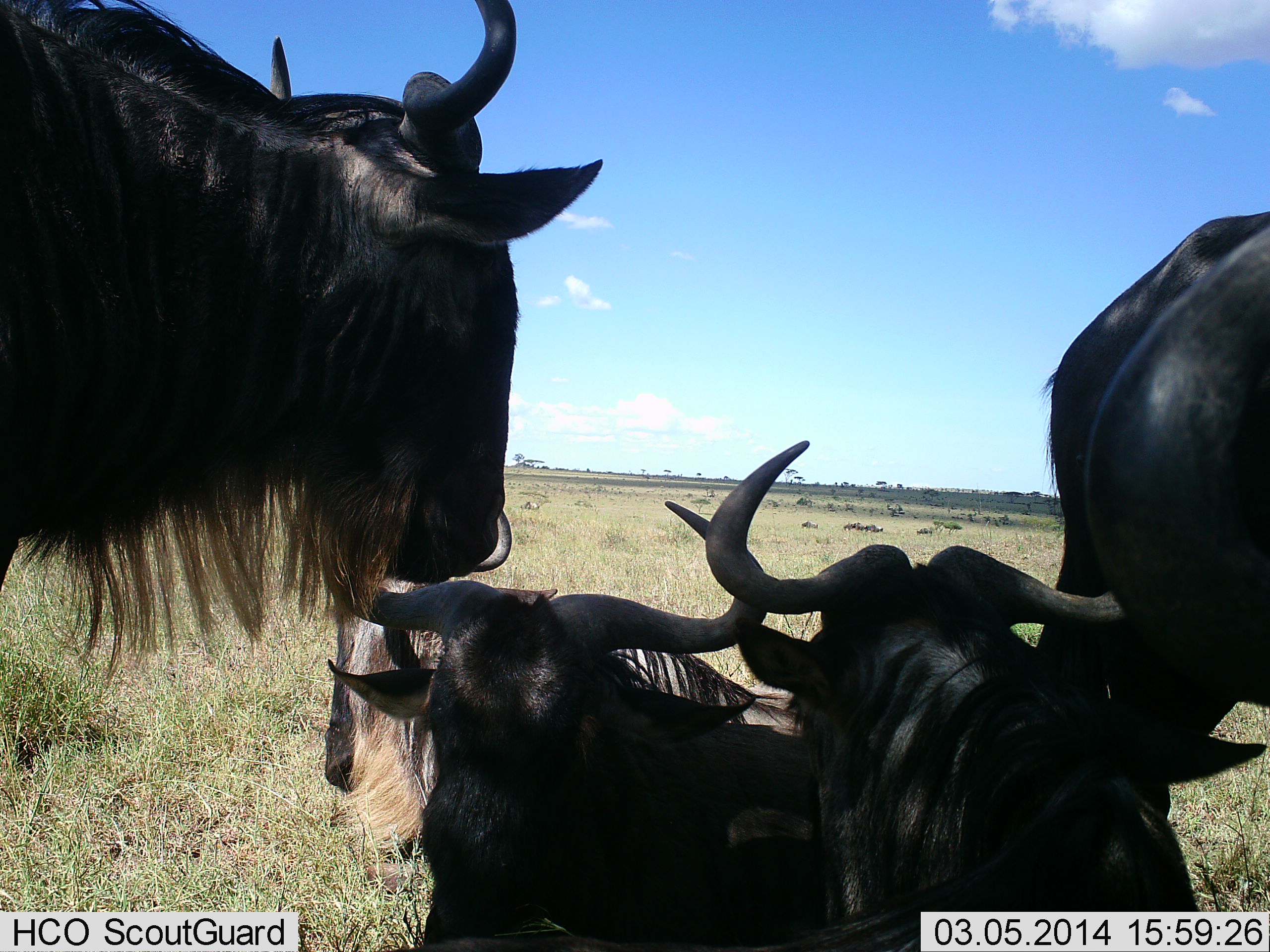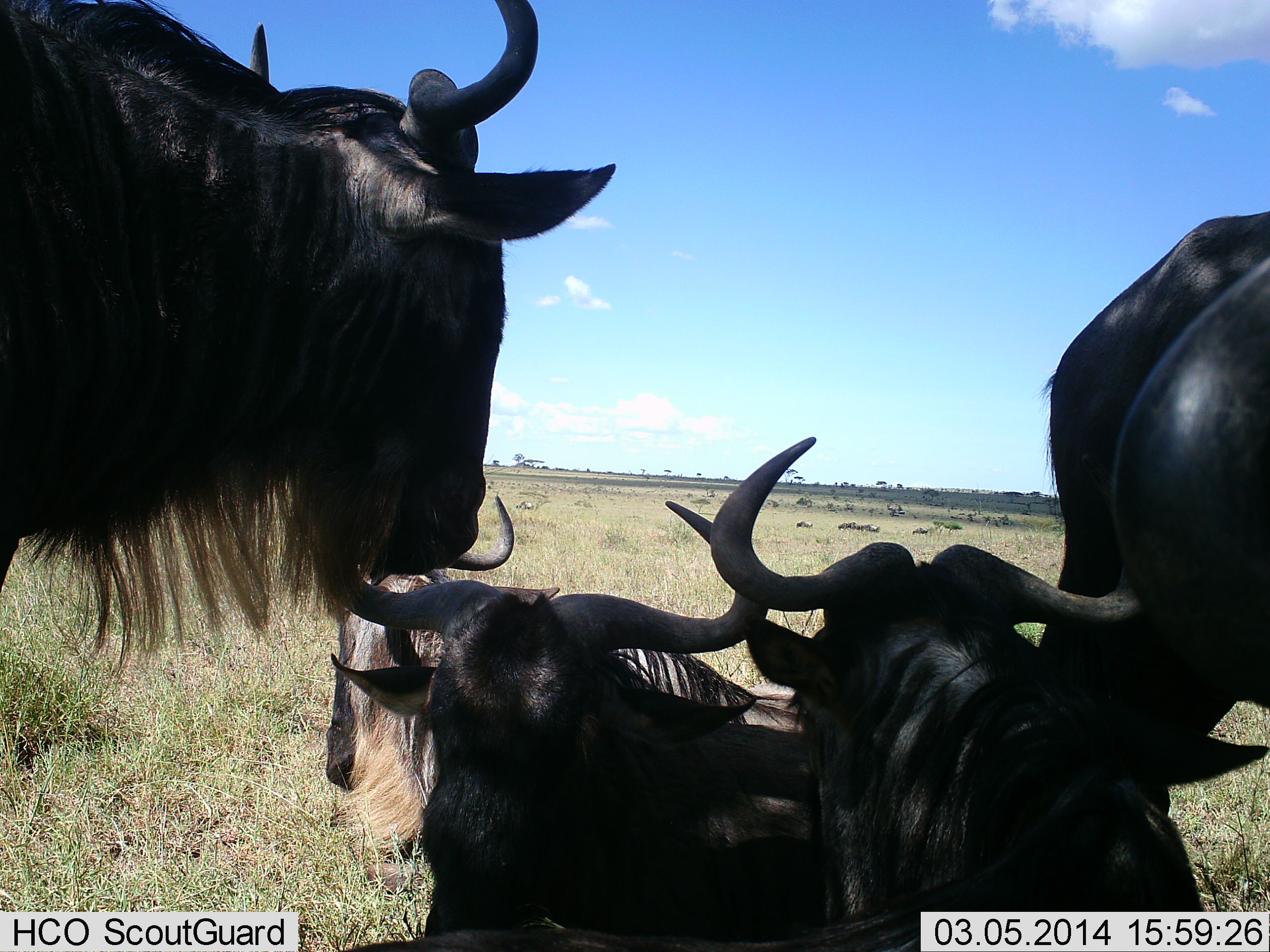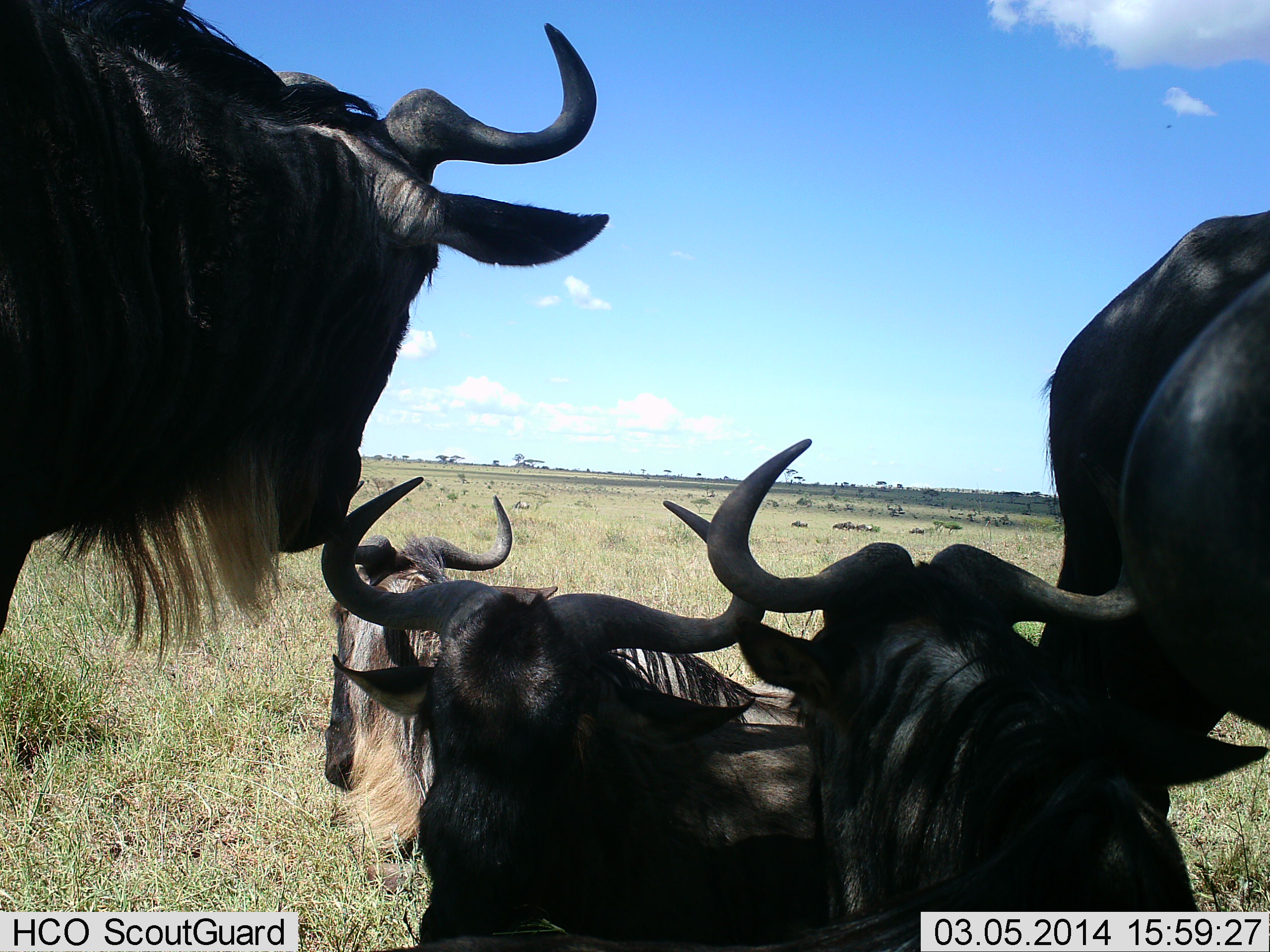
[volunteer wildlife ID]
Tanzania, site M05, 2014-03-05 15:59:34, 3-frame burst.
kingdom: Animalia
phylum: Chordata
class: Mammalia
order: Artiodactyla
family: Bovidae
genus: Connochaetes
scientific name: Connochaetes taurinus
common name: blue wildebeest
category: wildebeest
Wildebeest (blue wildebeest) (Connochaetes taurinus), count 6. Behavior (volunteer vote fractions): standing 80%, resting 80%, moving 20%, interacting 10%. Young present (vote fraction): 0%. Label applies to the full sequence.